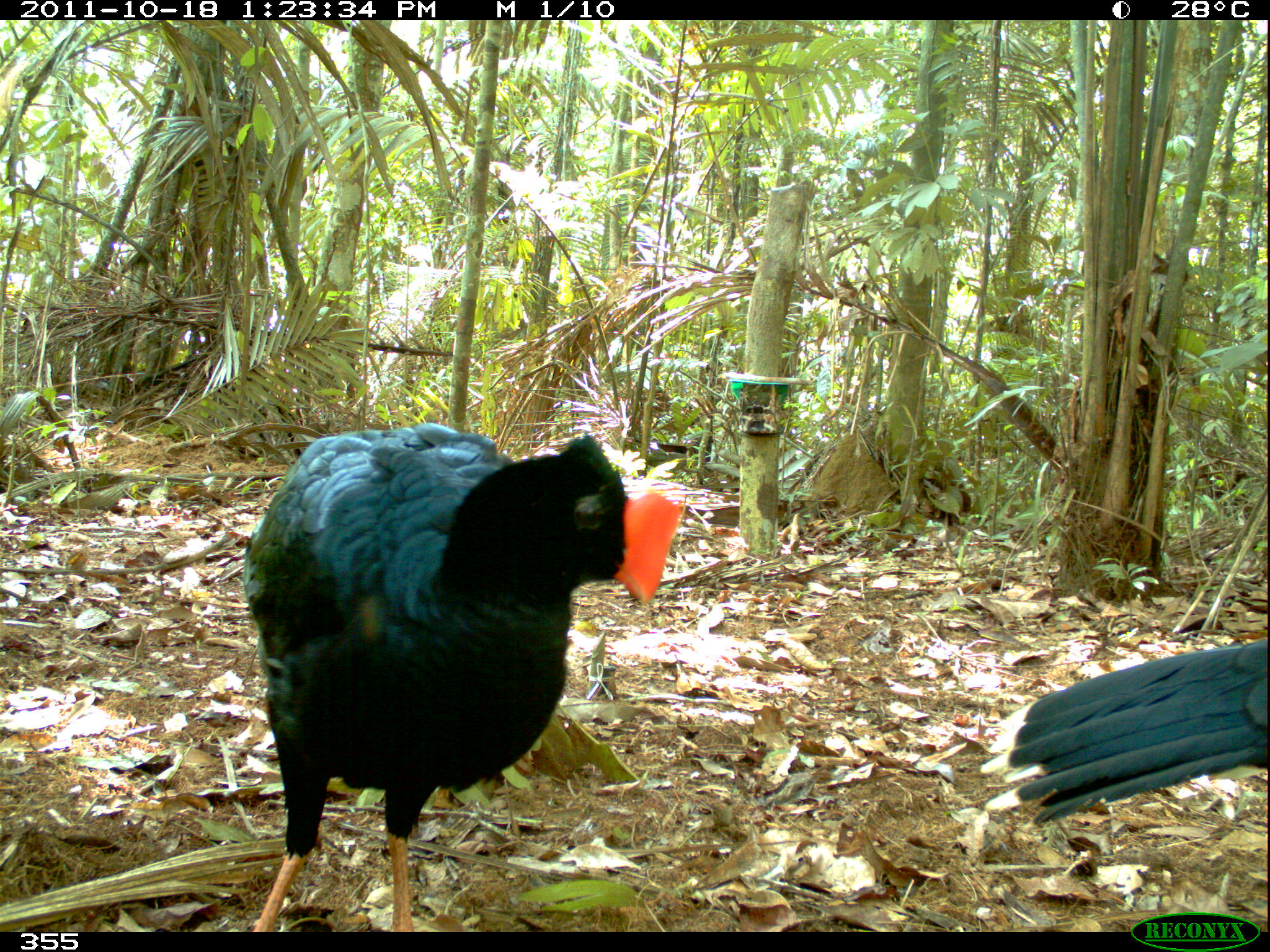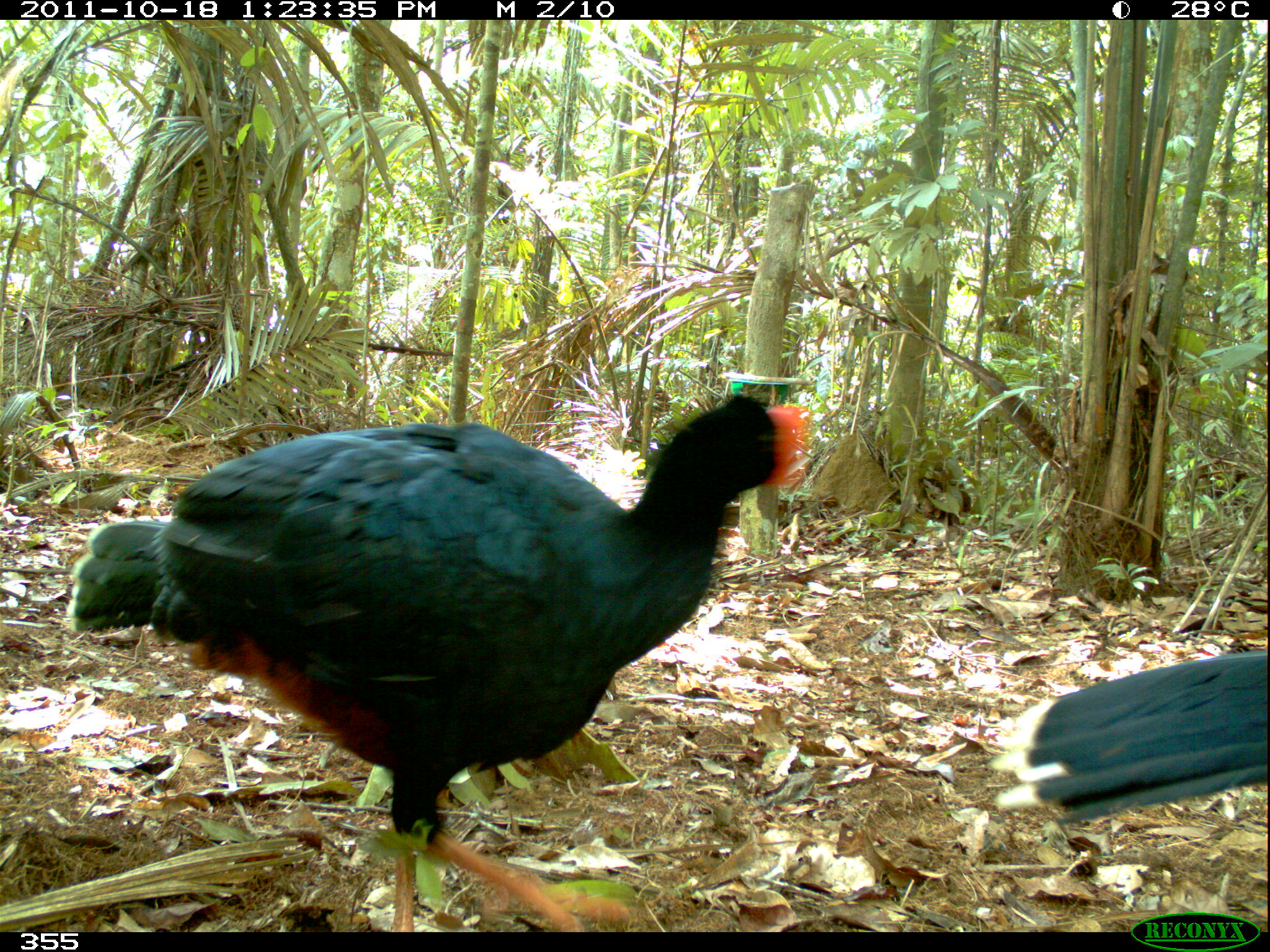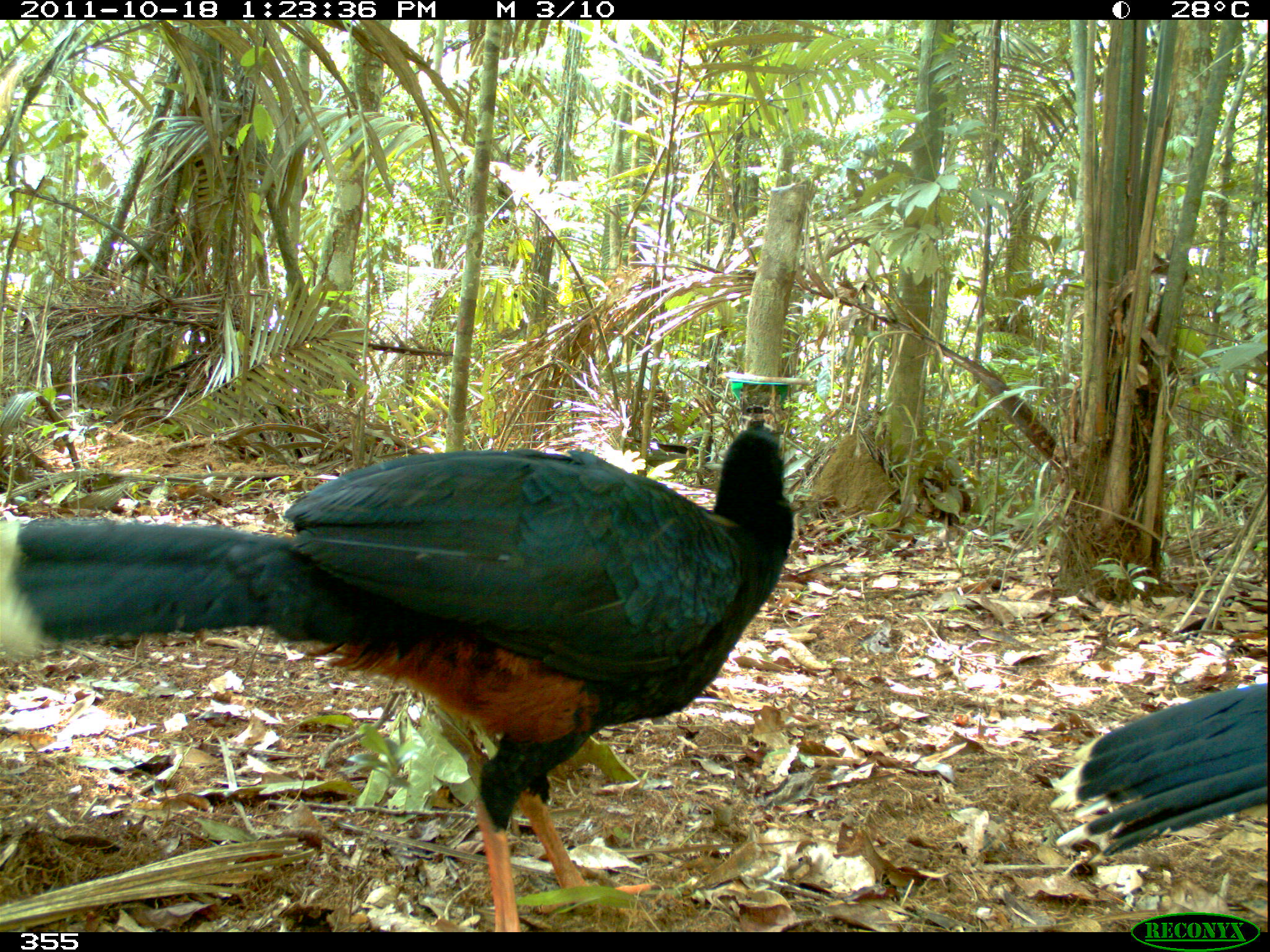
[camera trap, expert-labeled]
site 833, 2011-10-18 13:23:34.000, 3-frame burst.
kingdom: Animalia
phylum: Chordata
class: Aves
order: Galliformes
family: Cracidae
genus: Mitu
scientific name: Mitu tuberosum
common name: razor-billed curassow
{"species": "Mitu tuberosum (razor-billed curassow)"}